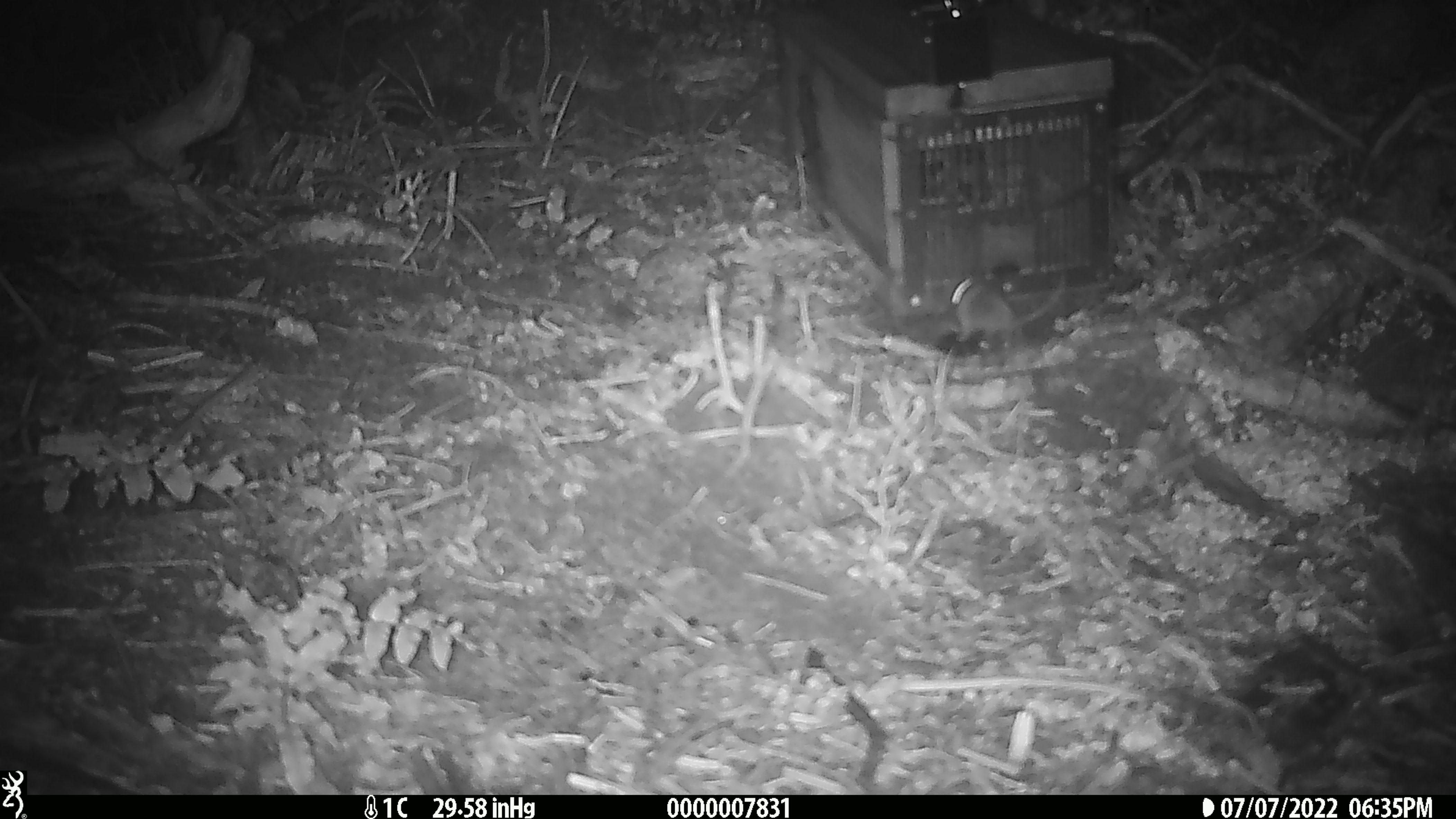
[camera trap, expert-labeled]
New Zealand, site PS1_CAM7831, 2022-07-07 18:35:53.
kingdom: Animalia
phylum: Chordata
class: Mammalia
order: Rodentia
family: Muridae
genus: Mus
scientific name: Mus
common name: mouse